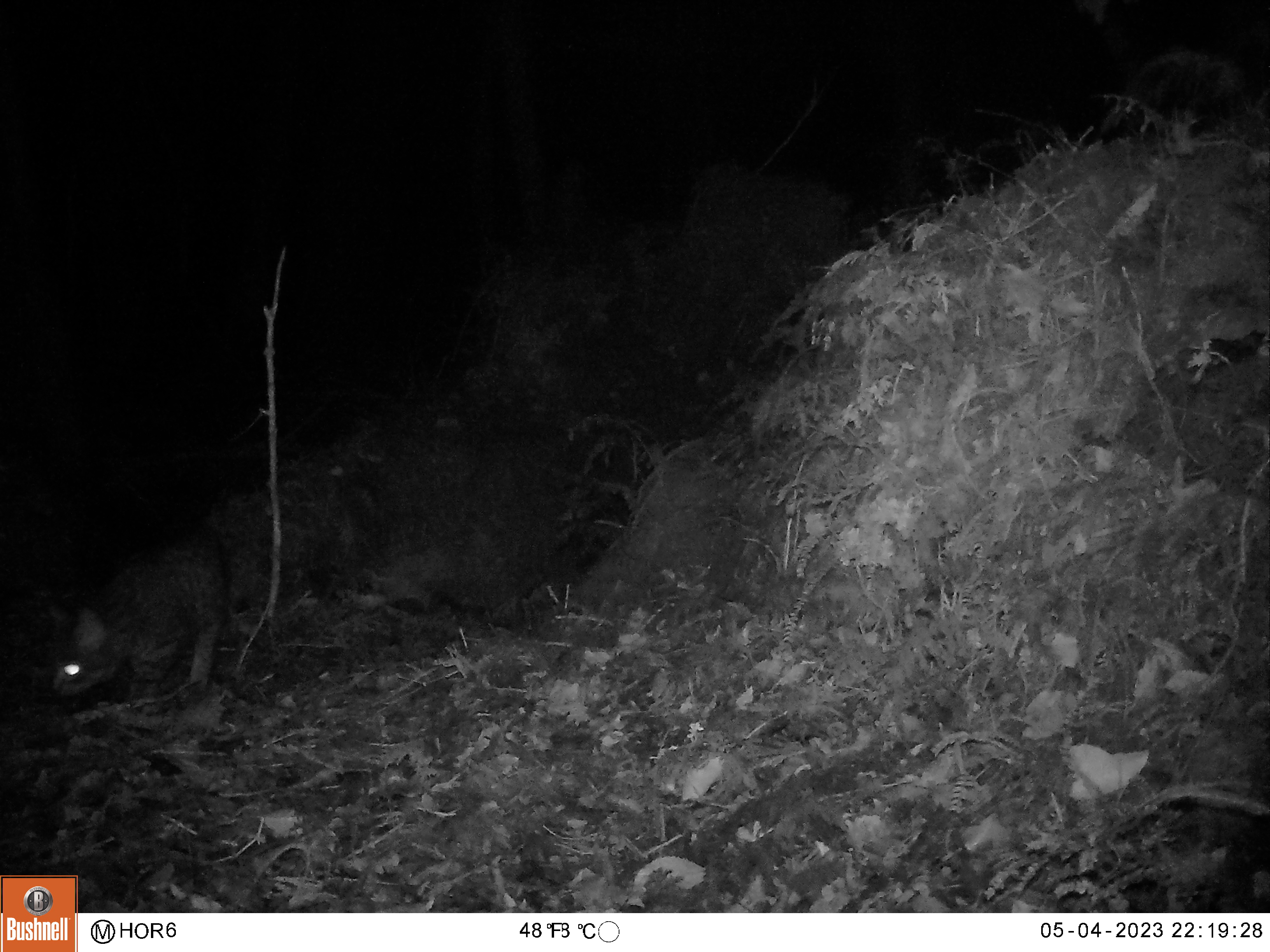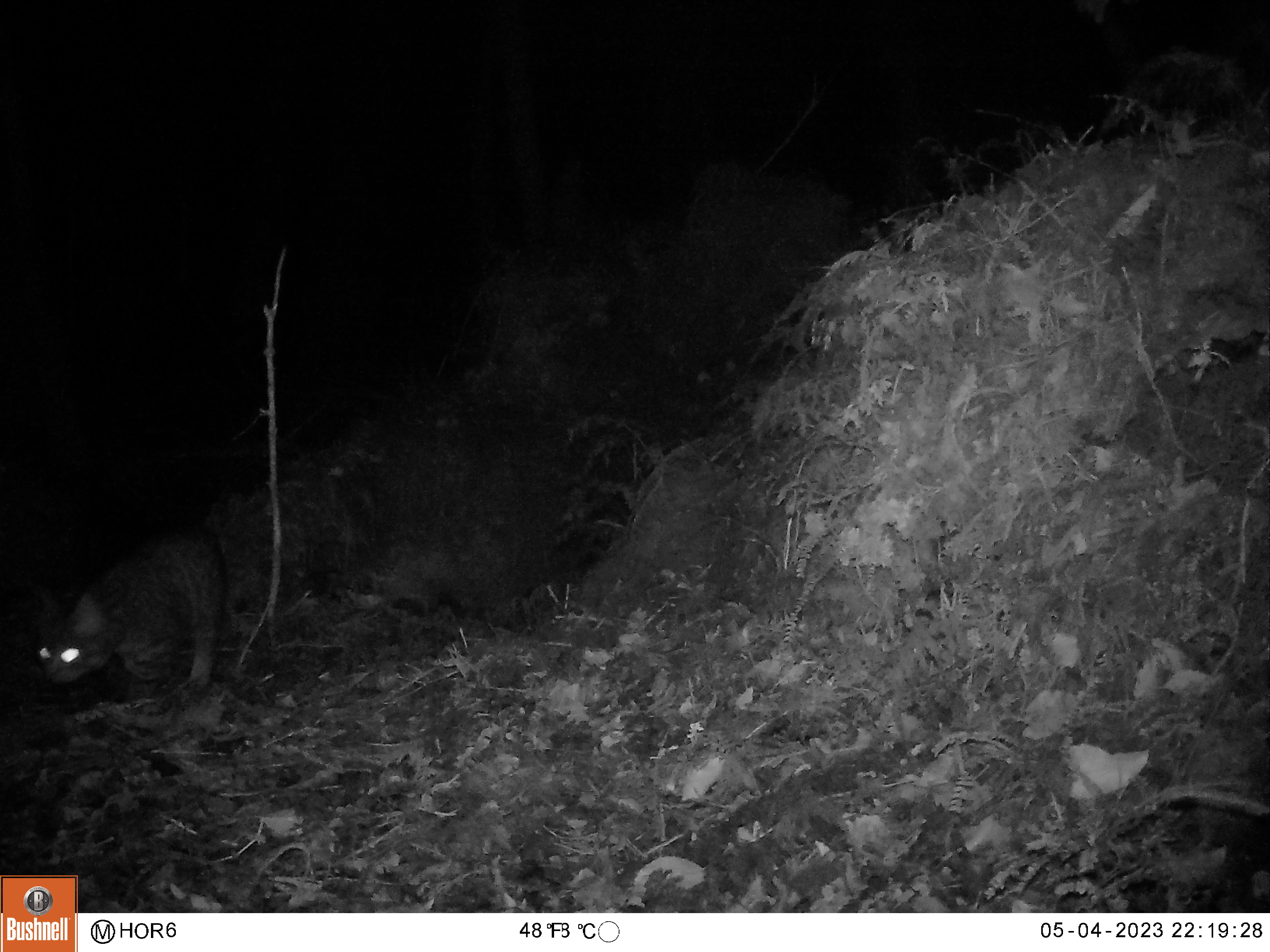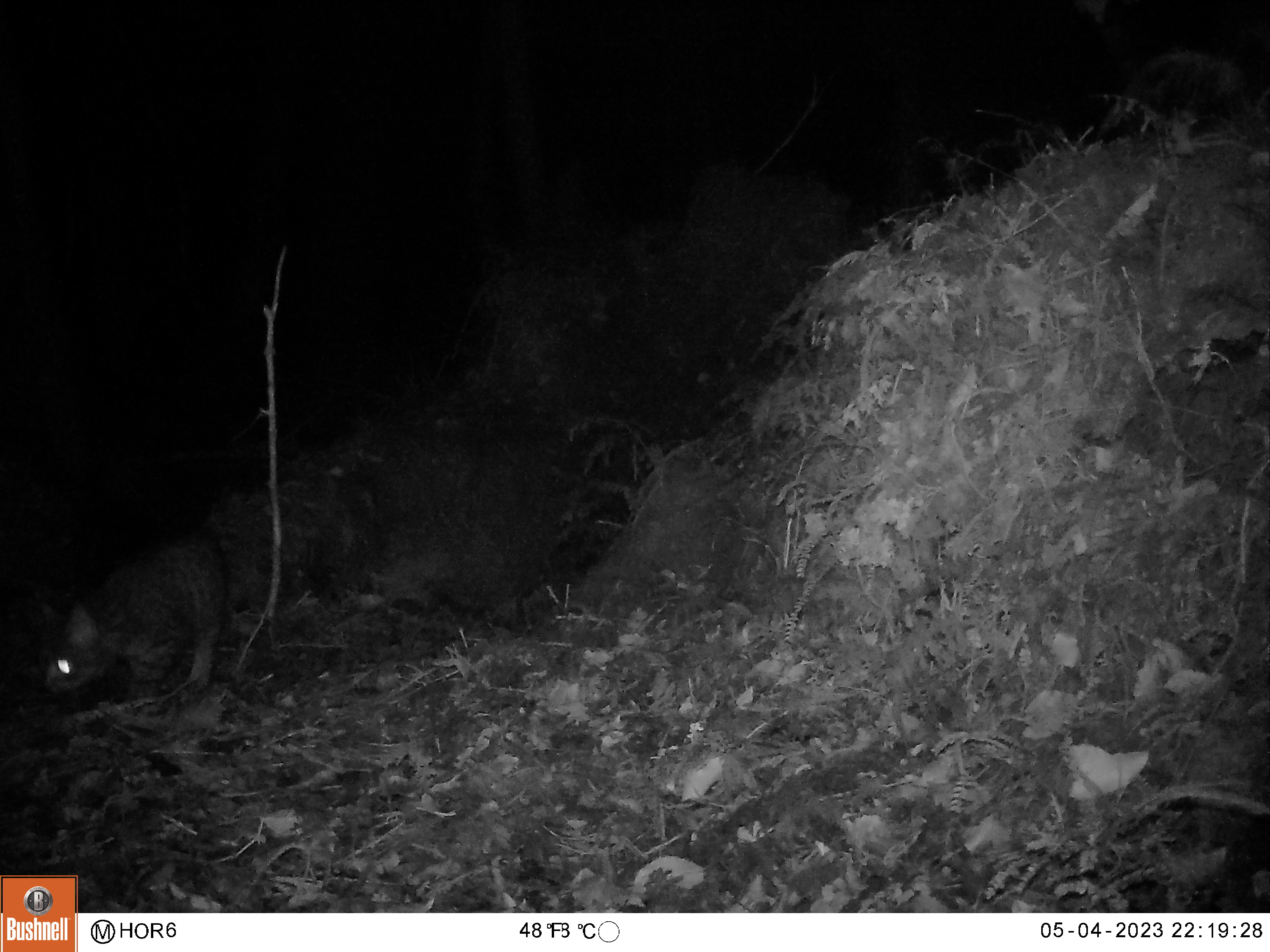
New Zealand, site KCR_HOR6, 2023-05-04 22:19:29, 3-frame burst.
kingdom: Animalia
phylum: Chordata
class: Mammalia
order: Carnivora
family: Felidae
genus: Felis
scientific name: Felis catus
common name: domestic cat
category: cat